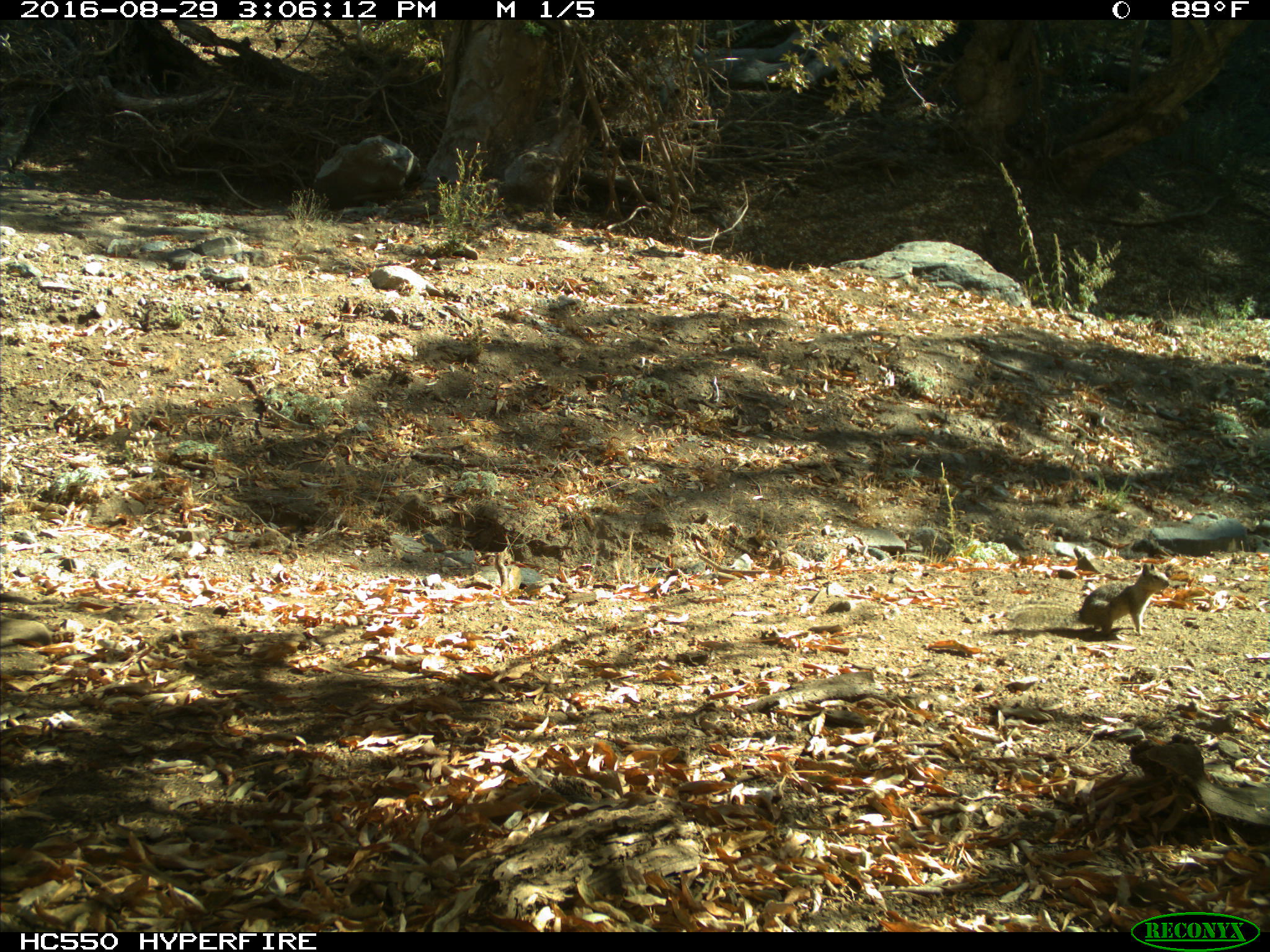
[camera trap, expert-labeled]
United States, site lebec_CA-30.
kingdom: Animalia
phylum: Chordata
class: Mammalia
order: Rodentia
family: Sciuridae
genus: Otospermophilus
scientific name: Otospermophilus beecheyi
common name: california ground squirrel